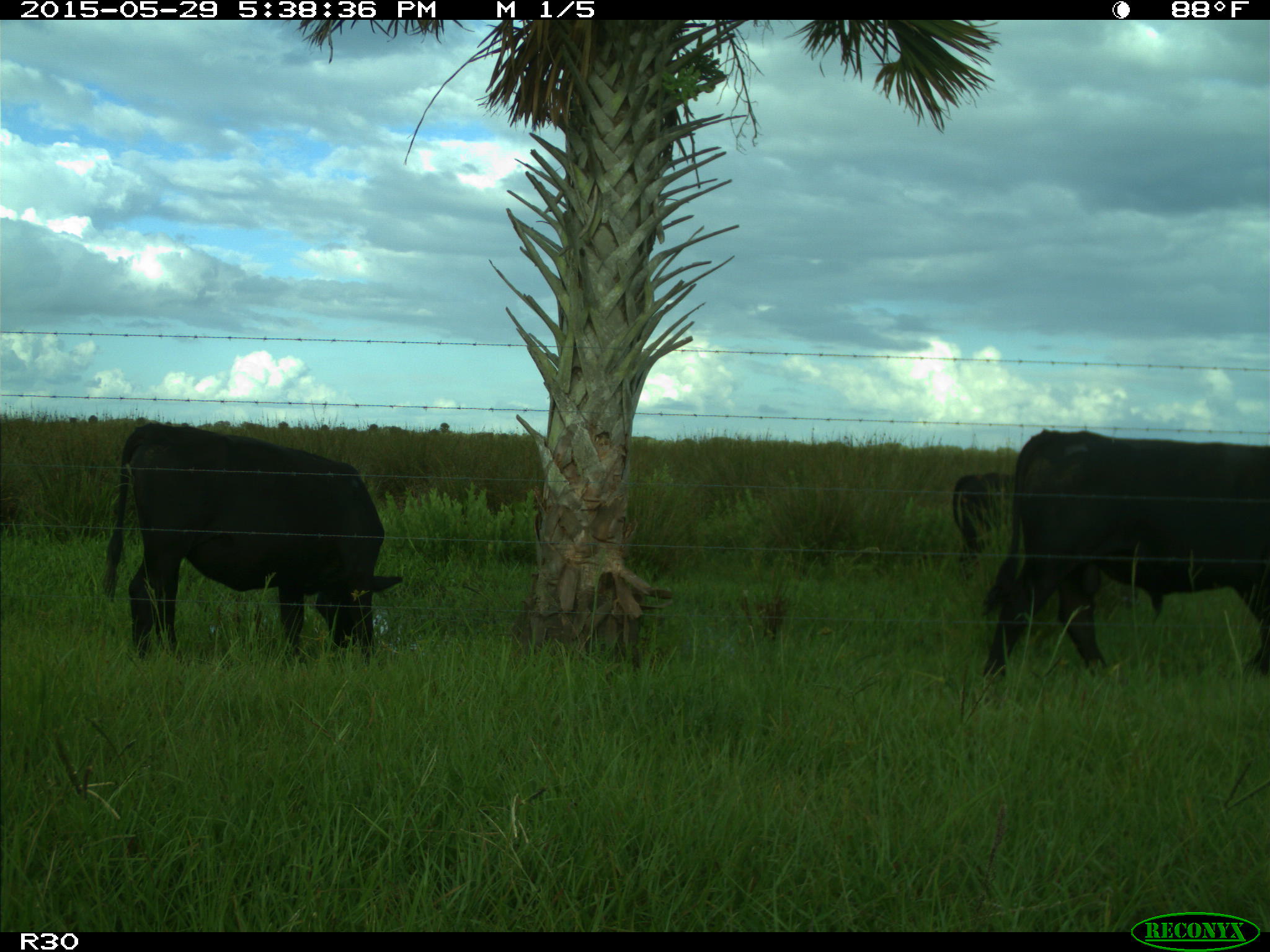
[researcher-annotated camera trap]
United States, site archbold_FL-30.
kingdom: Animalia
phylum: Chordata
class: Mammalia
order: Artiodactyla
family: Bovidae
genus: Bos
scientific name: Bos taurus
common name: domestic cow